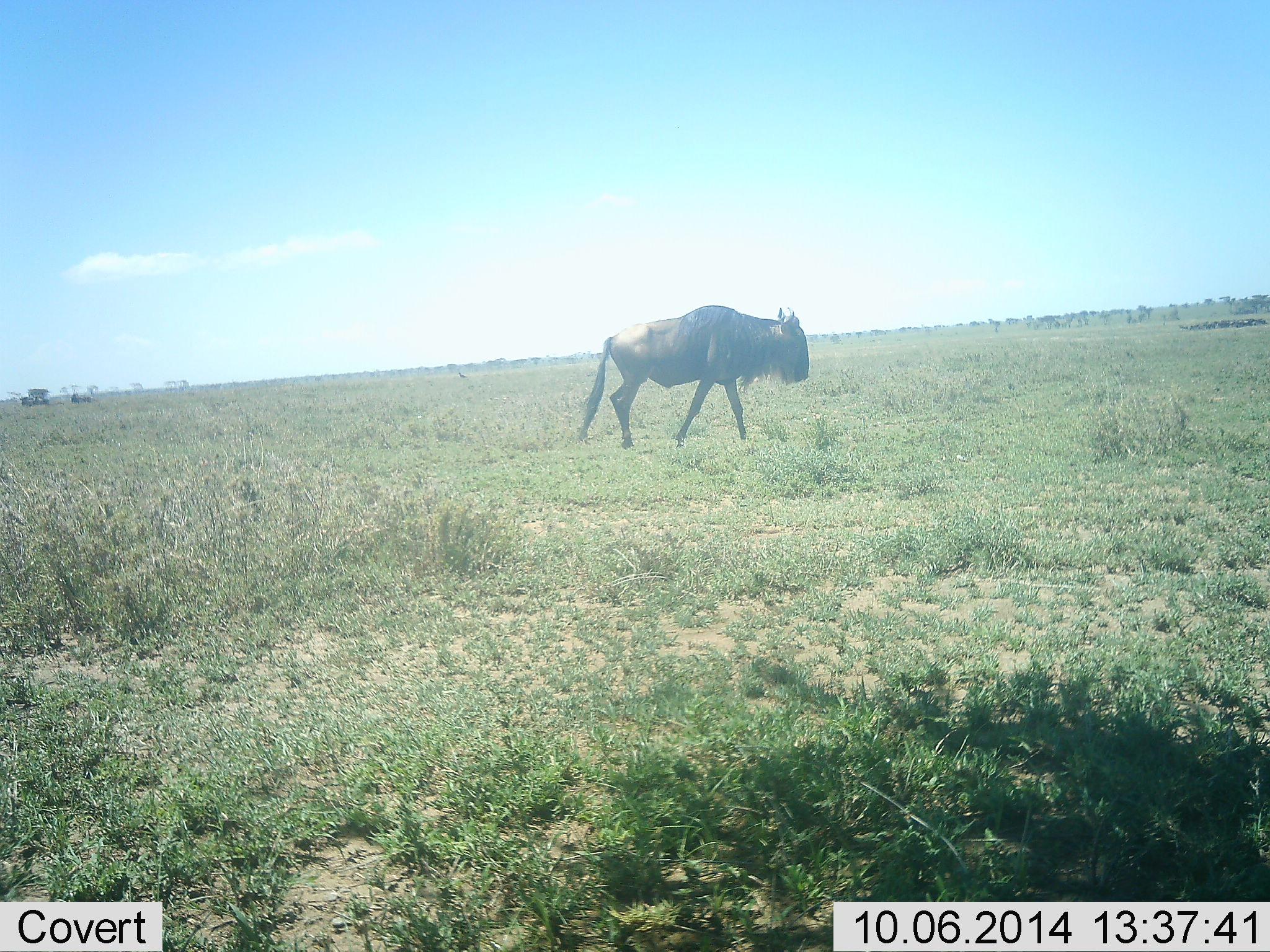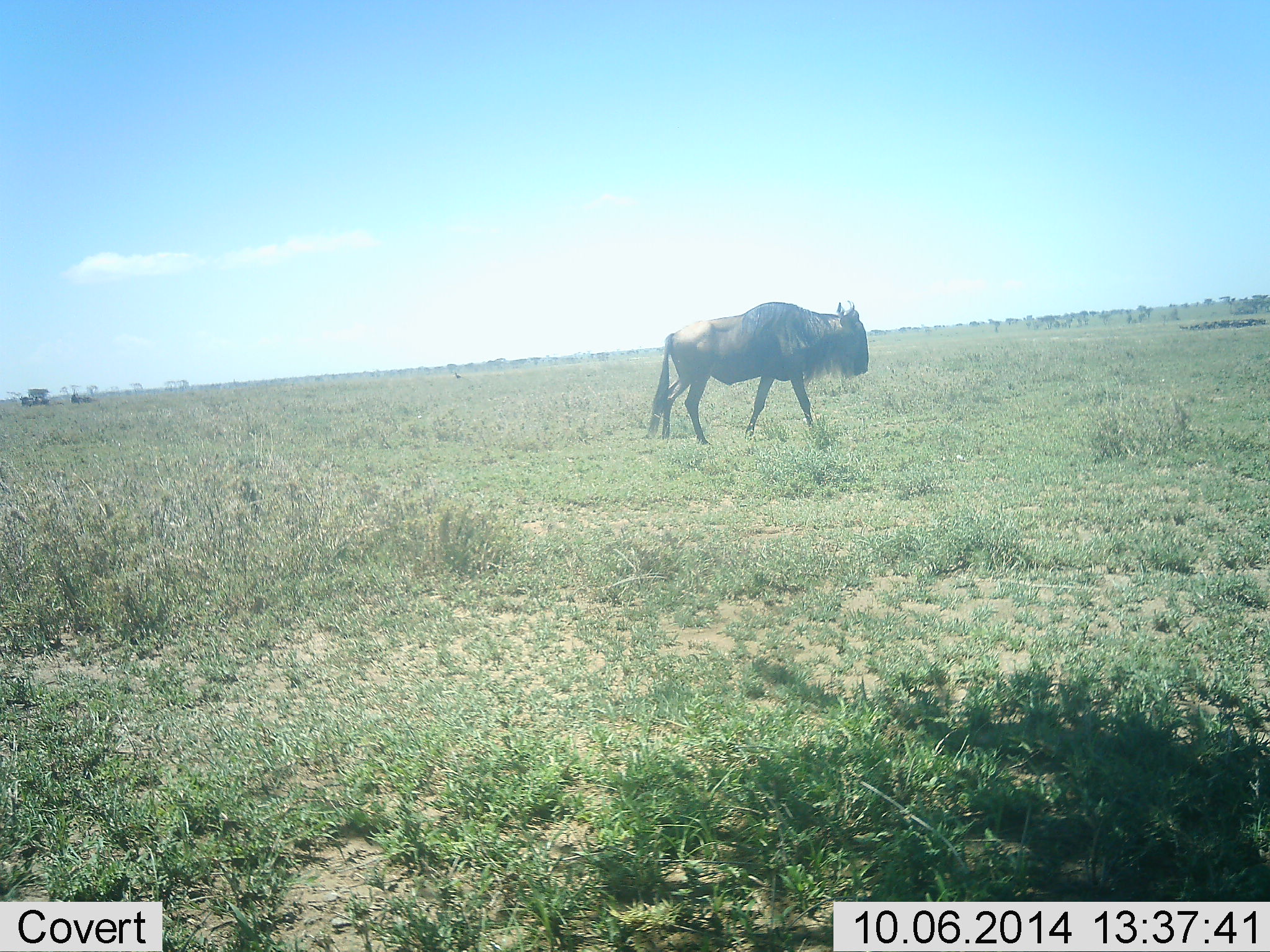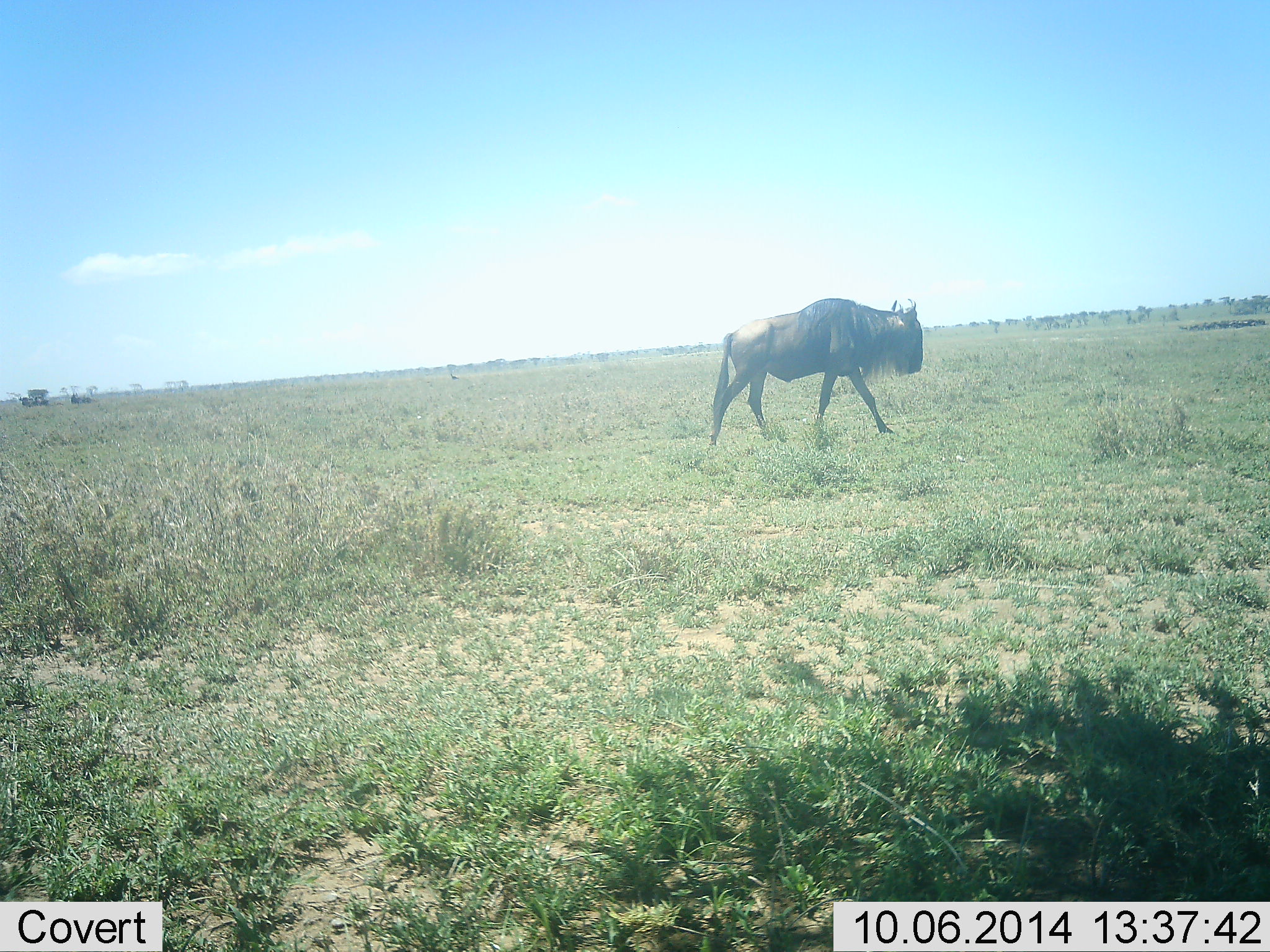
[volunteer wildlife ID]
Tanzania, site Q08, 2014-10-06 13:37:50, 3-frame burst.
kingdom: Animalia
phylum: Chordata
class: Mammalia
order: Artiodactyla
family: Bovidae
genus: Connochaetes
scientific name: Connochaetes taurinus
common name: blue wildebeest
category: wildebeest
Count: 1.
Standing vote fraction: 27%.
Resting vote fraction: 9%.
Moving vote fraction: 82%.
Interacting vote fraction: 0%.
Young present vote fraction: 0%.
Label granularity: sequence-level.